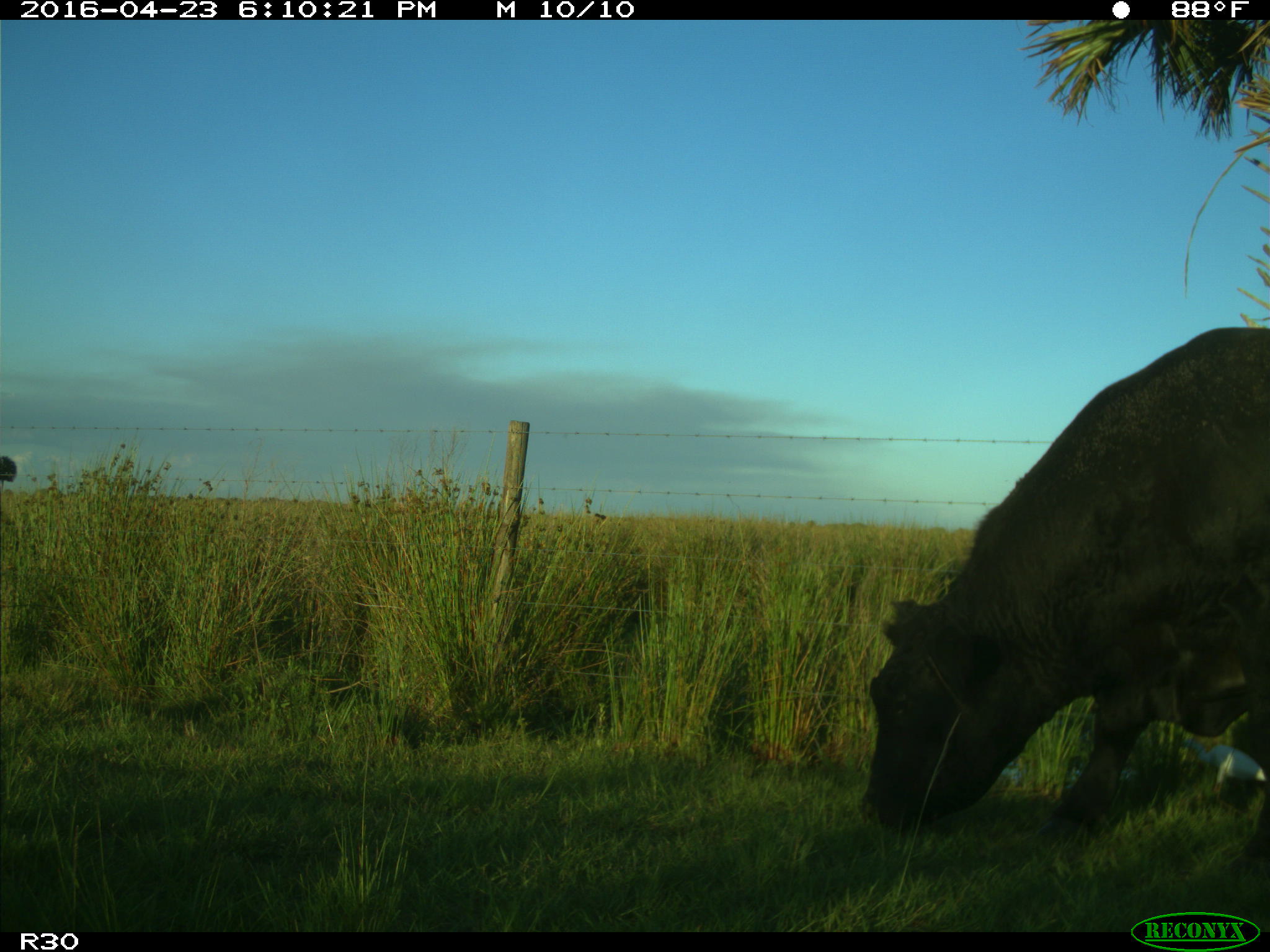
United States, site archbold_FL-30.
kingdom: Animalia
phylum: Chordata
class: Mammalia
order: Artiodactyla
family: Bovidae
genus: Bos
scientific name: Bos taurus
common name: domestic cow